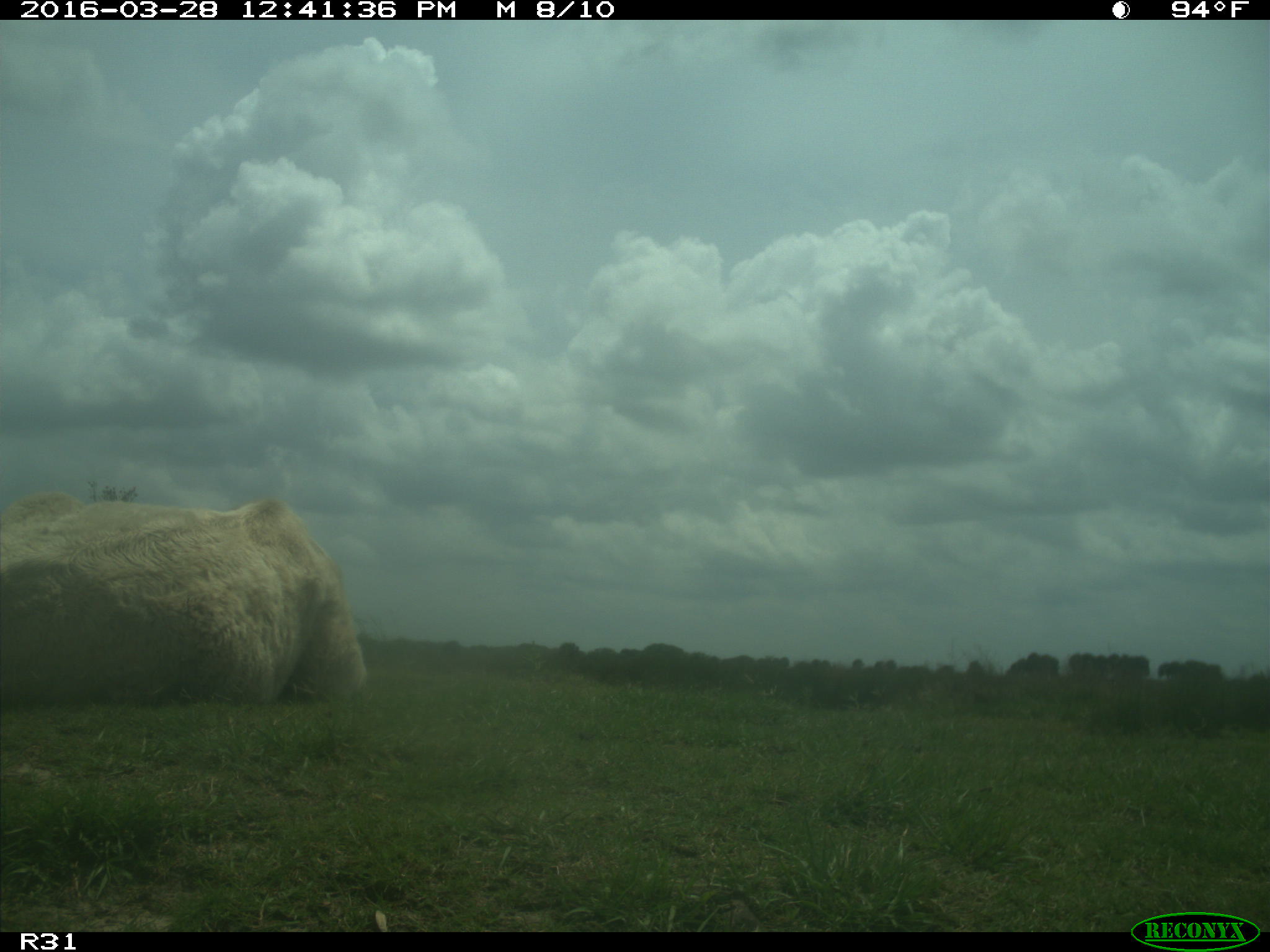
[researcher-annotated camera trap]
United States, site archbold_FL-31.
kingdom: Animalia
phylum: Chordata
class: Mammalia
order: Artiodactyla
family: Bovidae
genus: Bos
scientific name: Bos taurus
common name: domestic cow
Bos taurus (domestic cow).